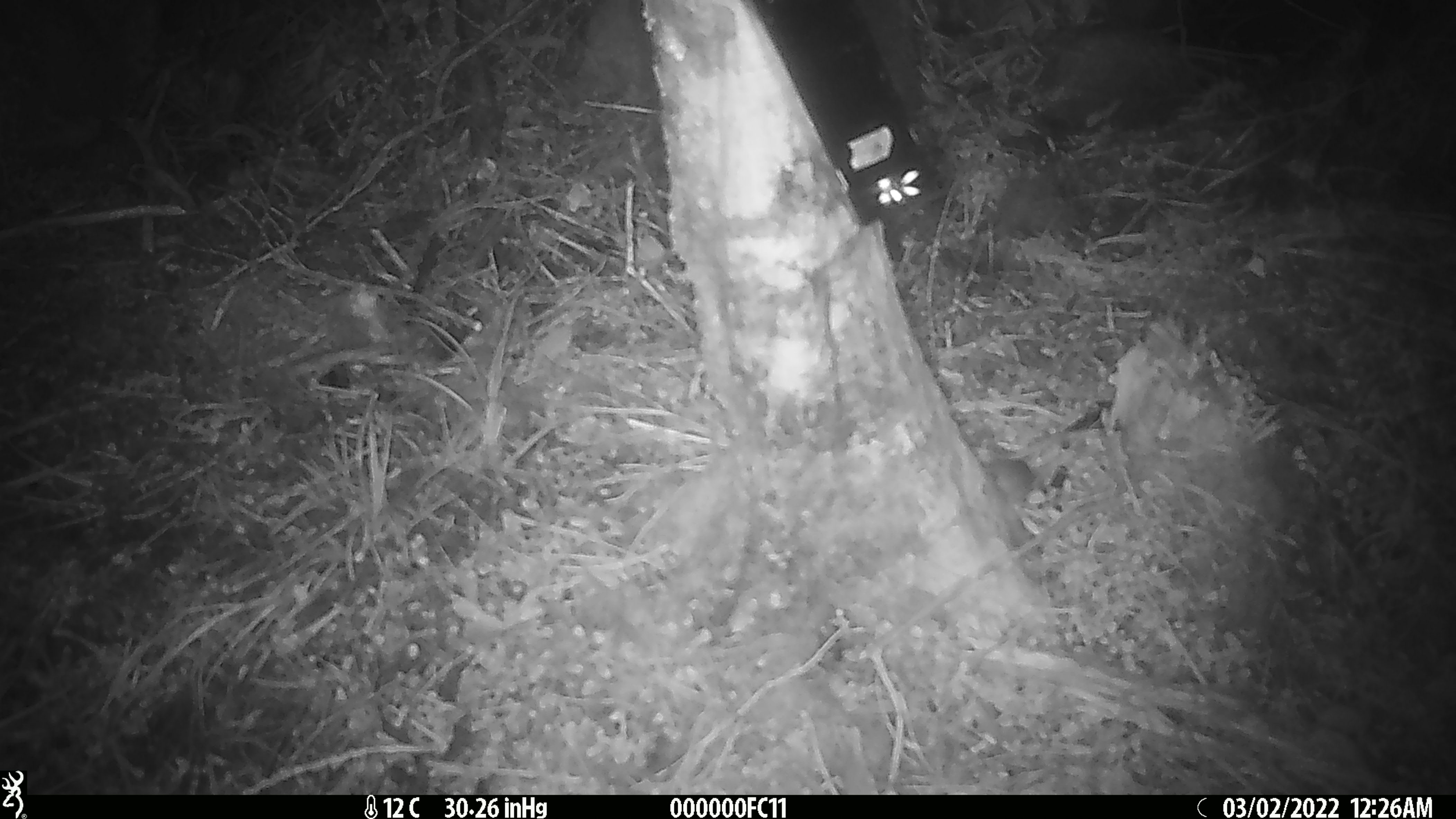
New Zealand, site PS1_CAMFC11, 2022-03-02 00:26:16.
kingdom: Animalia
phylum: Chordata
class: Mammalia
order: Rodentia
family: Muridae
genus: Mus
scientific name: Mus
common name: mouse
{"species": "mouse (Mus)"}